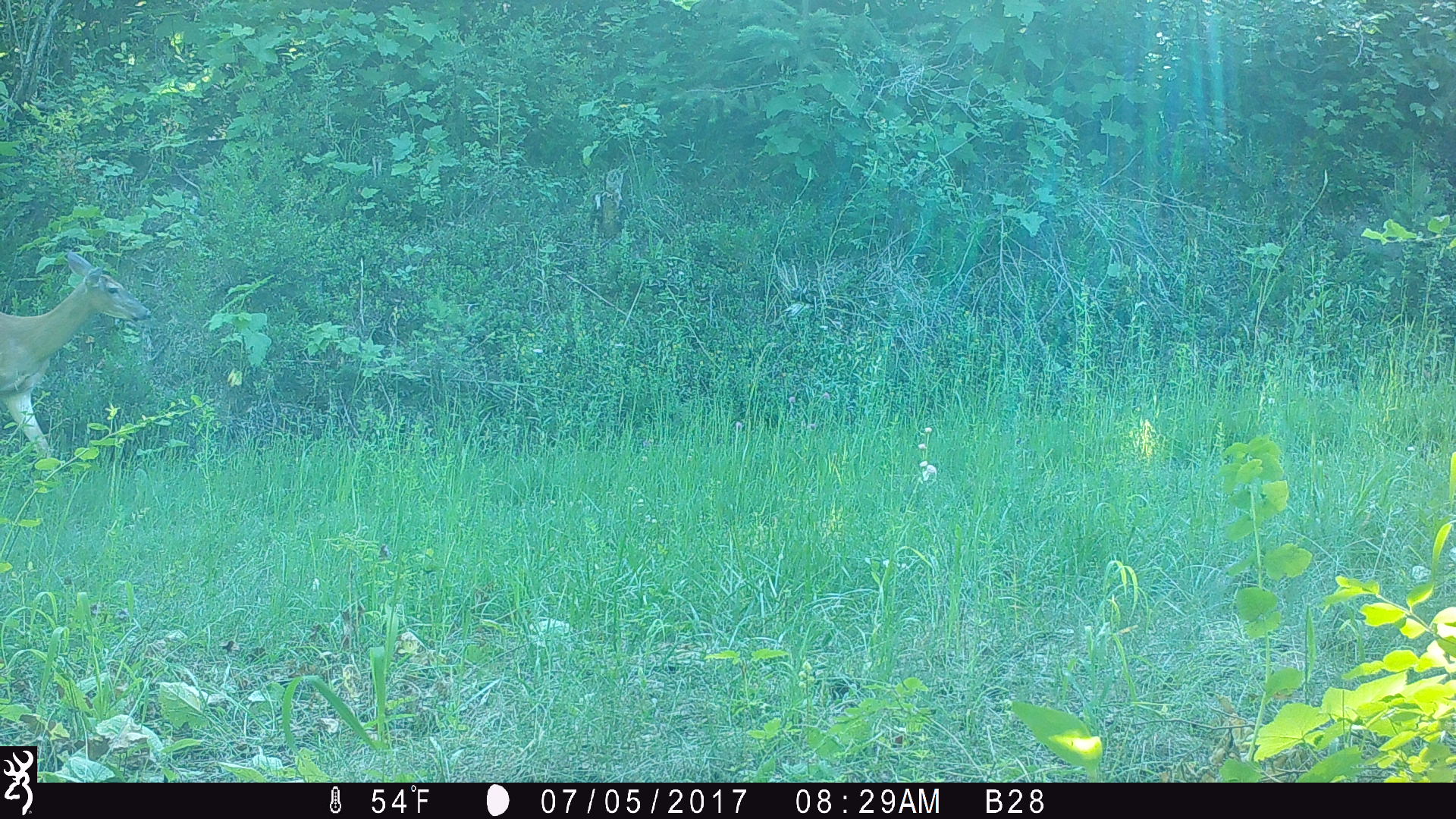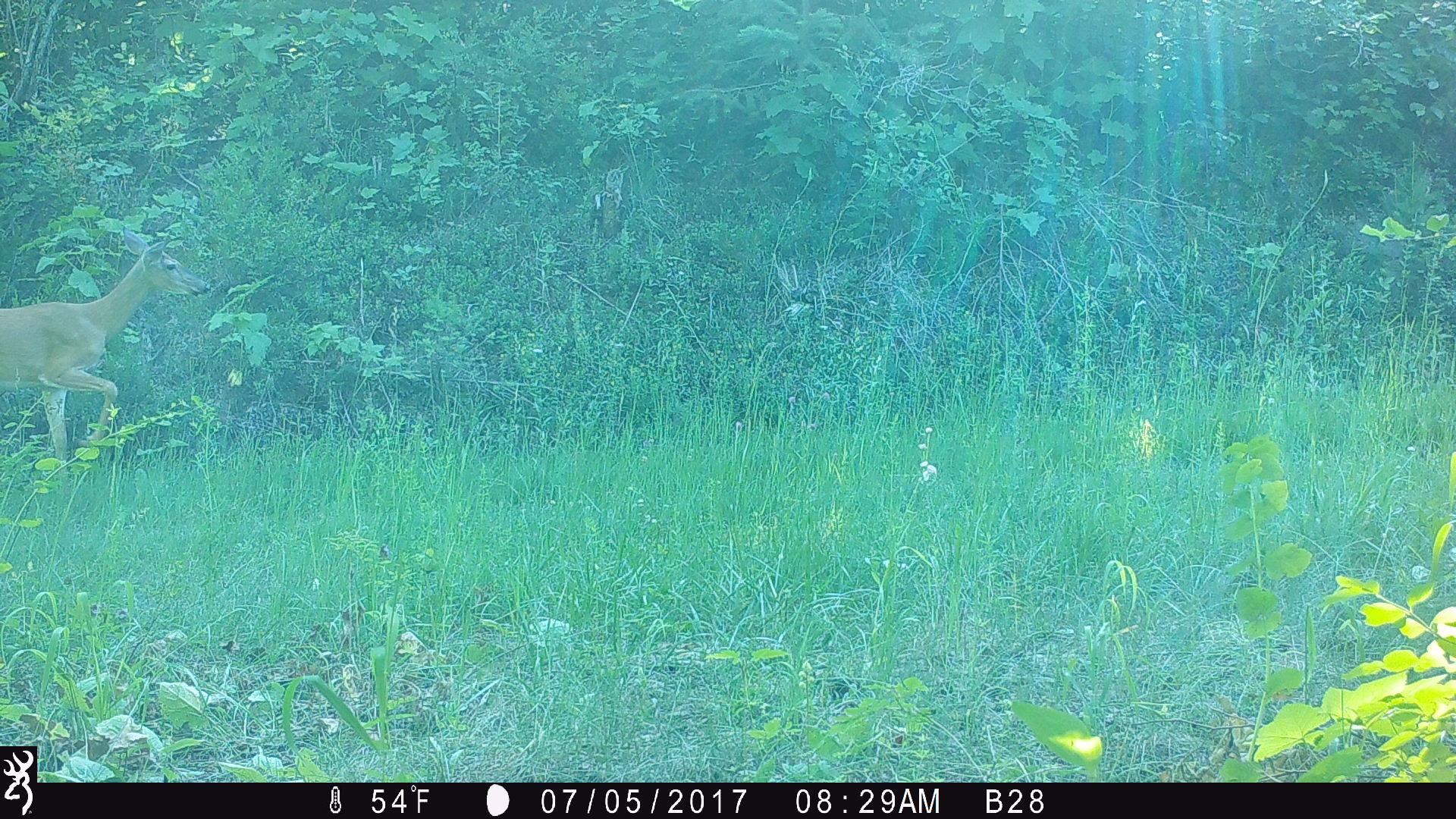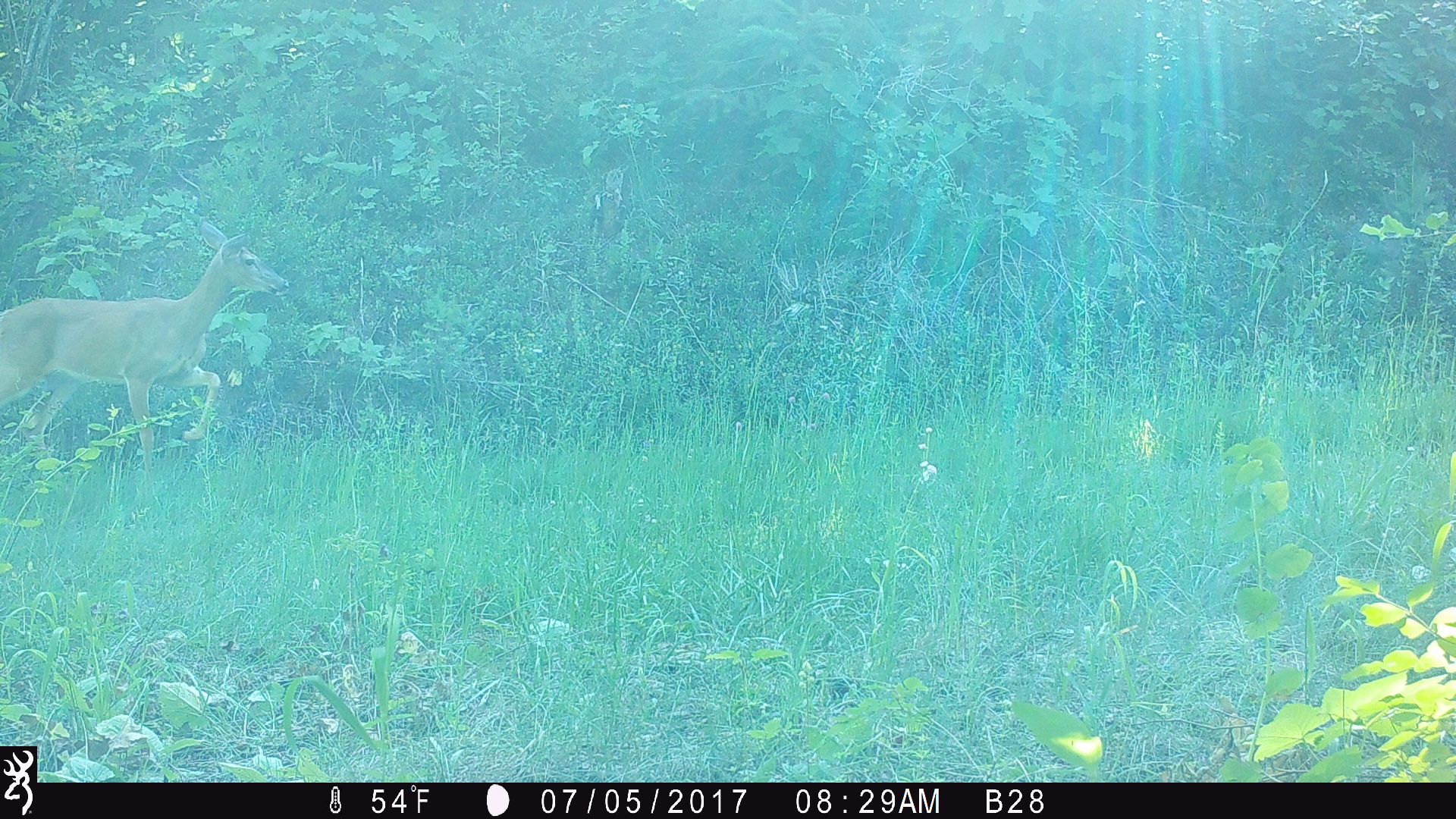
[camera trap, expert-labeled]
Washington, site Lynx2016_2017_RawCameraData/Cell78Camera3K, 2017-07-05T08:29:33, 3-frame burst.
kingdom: Animalia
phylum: Chordata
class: Mammalia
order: Artiodactyla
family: Cervidae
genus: Odocoileus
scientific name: Odocoileus virginianus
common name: white-tailed deer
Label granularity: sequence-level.